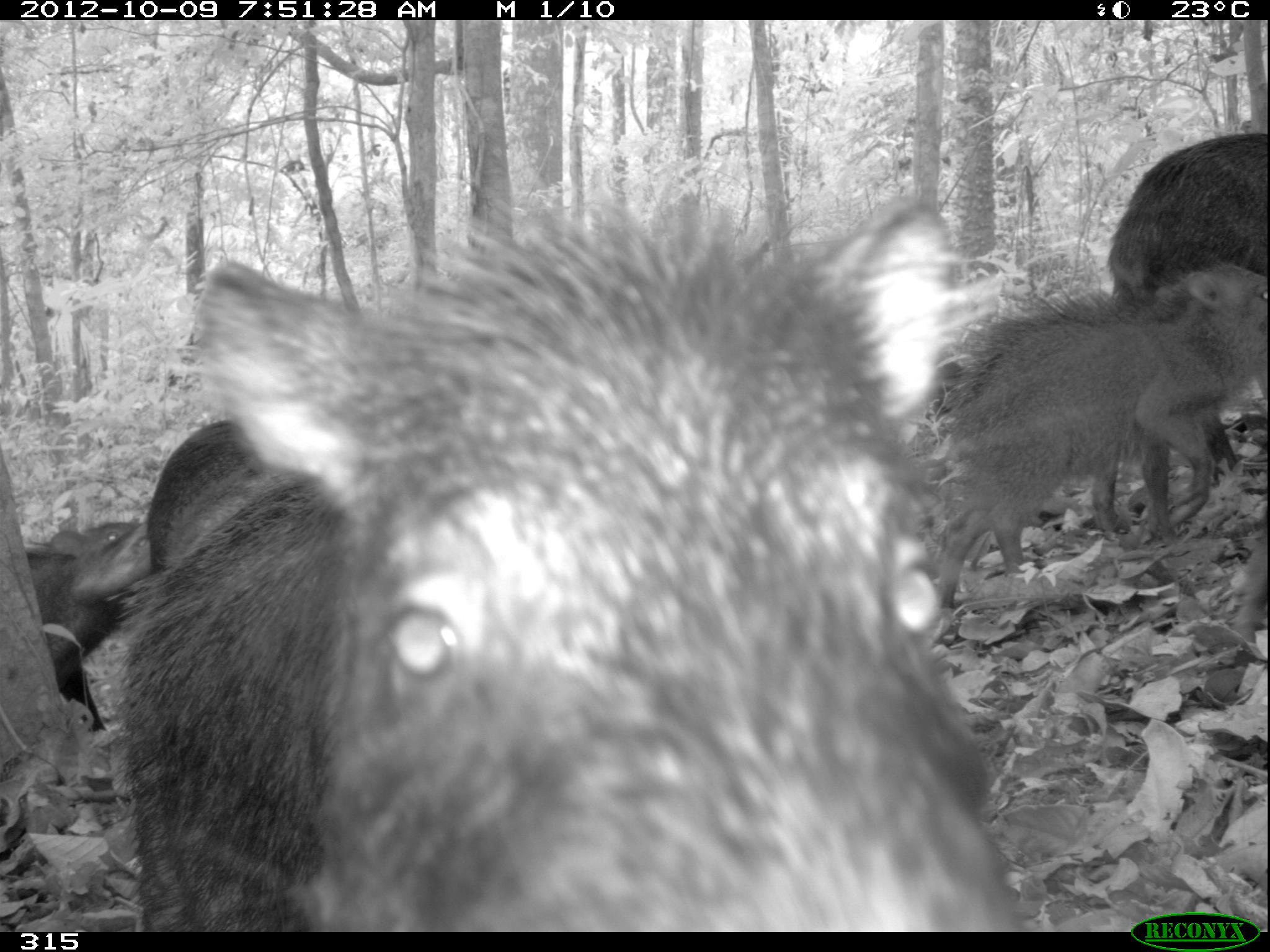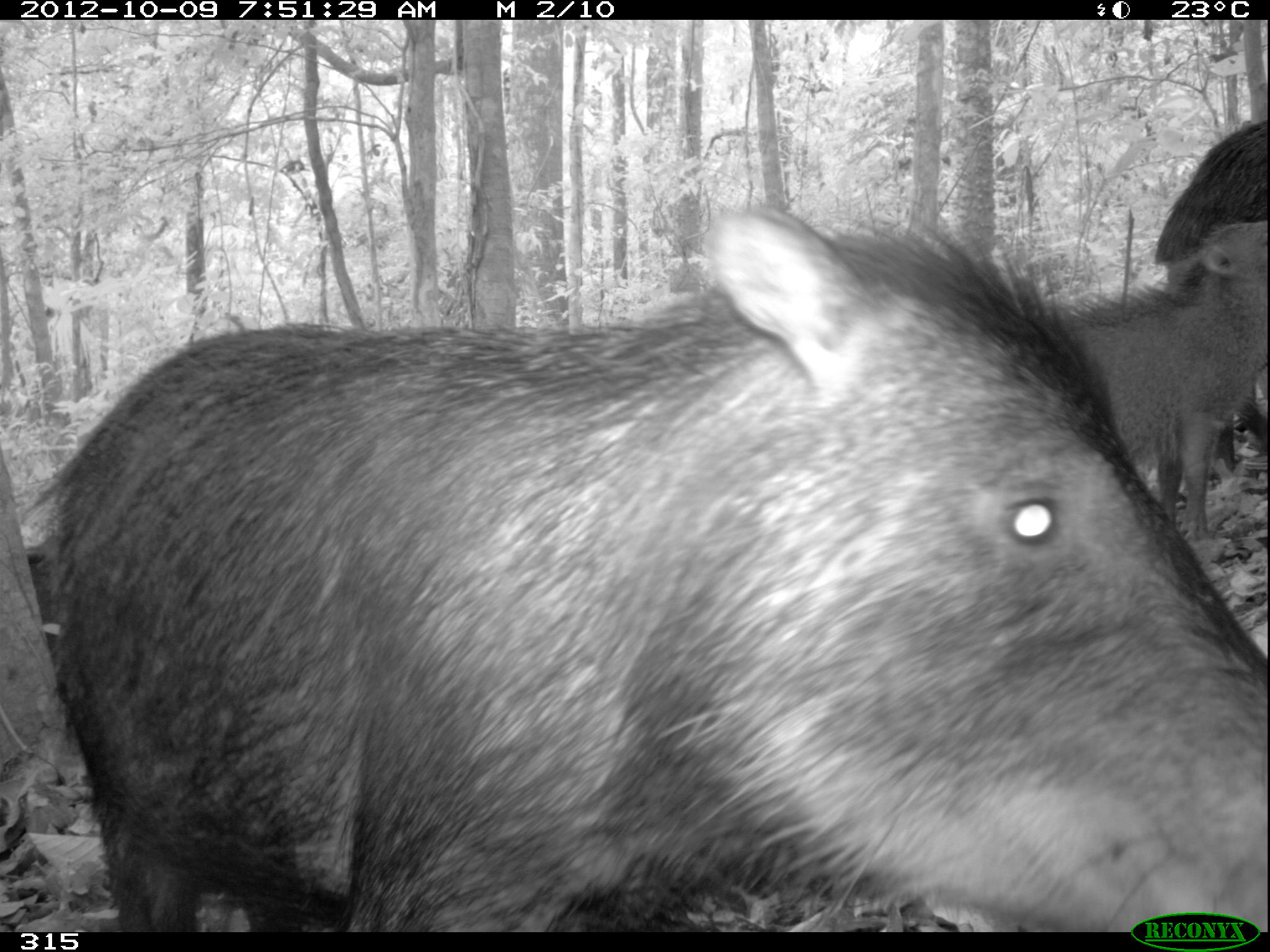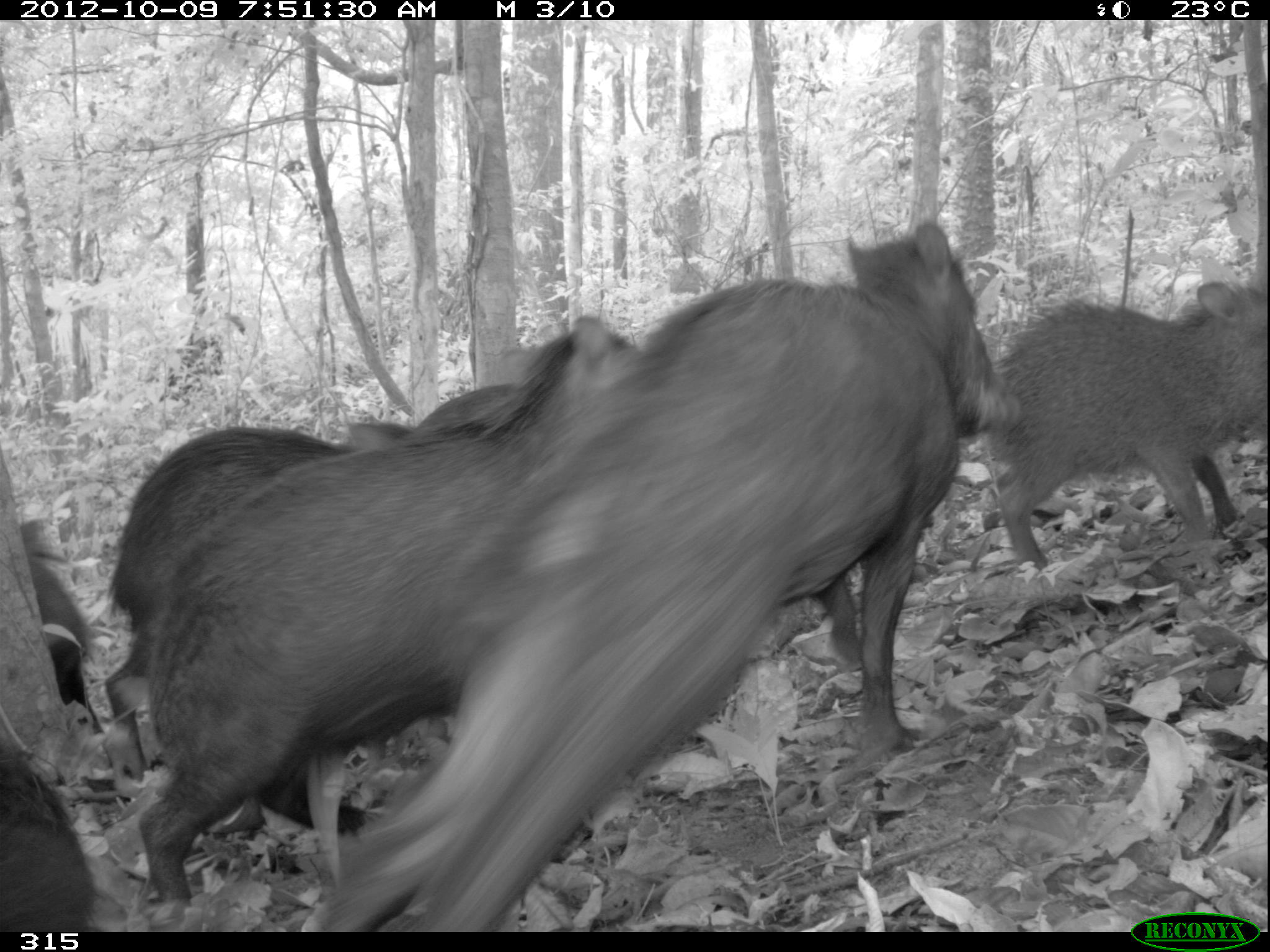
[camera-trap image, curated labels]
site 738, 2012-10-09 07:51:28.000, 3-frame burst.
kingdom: Animalia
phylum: Chordata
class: Mammalia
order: Artiodactyla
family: Tayassuidae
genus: Tayassu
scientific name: Tayassu pecari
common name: white-lipped peccary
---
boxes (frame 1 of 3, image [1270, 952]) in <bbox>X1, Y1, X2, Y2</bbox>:
tayassu pecari: <bbox>106, 183, 1031, 932</bbox>; <bbox>894, 258, 1266, 608</bbox>; <bbox>1106, 132, 1270, 474</bbox>; <bbox>23, 512, 153, 734</bbox>; <bbox>145, 406, 273, 570</bbox>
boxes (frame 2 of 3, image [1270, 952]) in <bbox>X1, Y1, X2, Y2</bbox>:
tayassu pecari: <bbox>20, 198, 1267, 932</bbox>; <bbox>1064, 216, 1269, 540</bbox>; <bbox>1154, 111, 1270, 535</bbox>